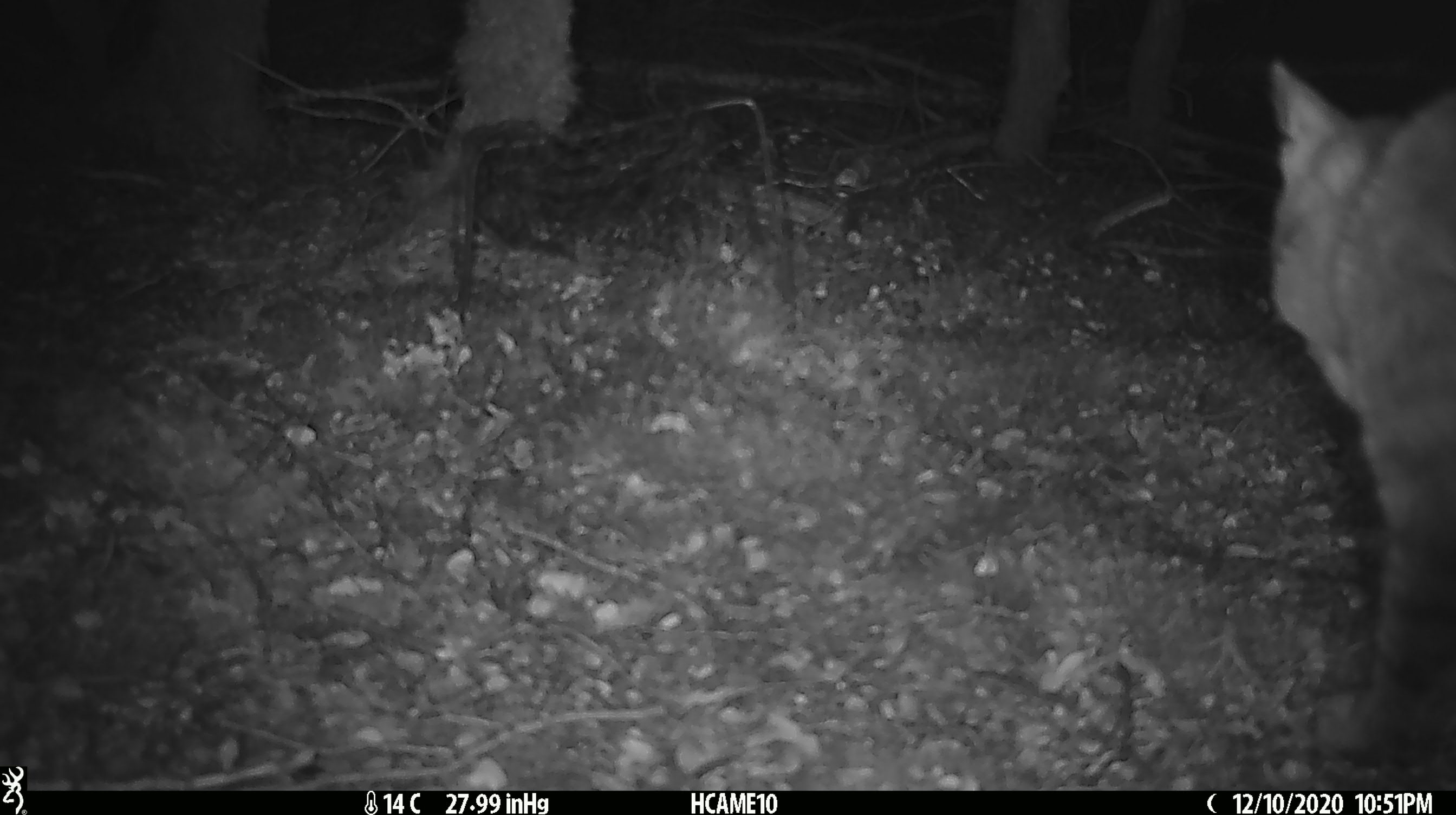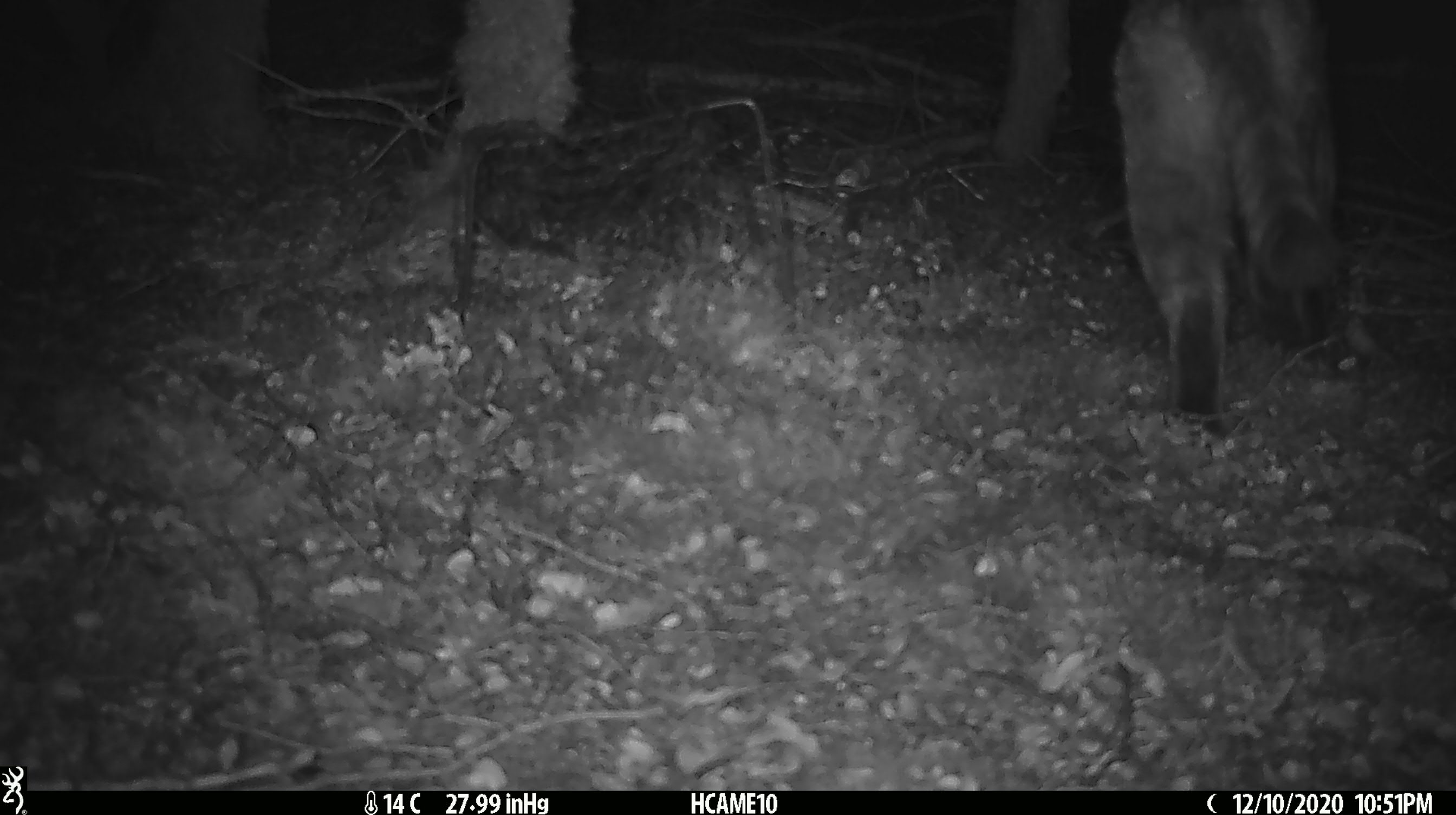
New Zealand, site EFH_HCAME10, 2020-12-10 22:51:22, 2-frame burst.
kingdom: Animalia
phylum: Chordata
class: Mammalia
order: Carnivora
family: Felidae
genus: Felis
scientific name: Felis catus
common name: domestic cat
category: cat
Cat (domestic cat) (Felis catus).